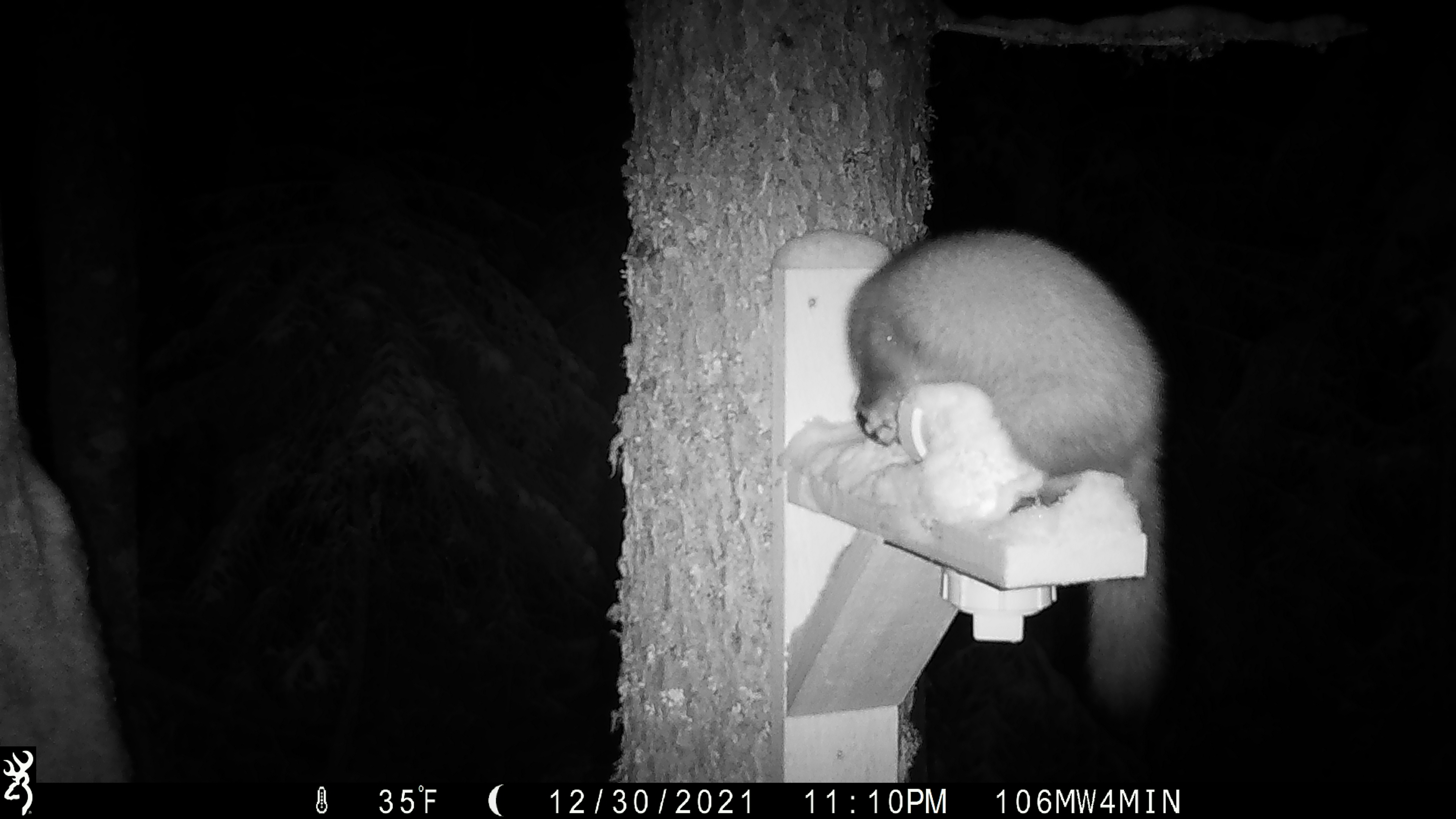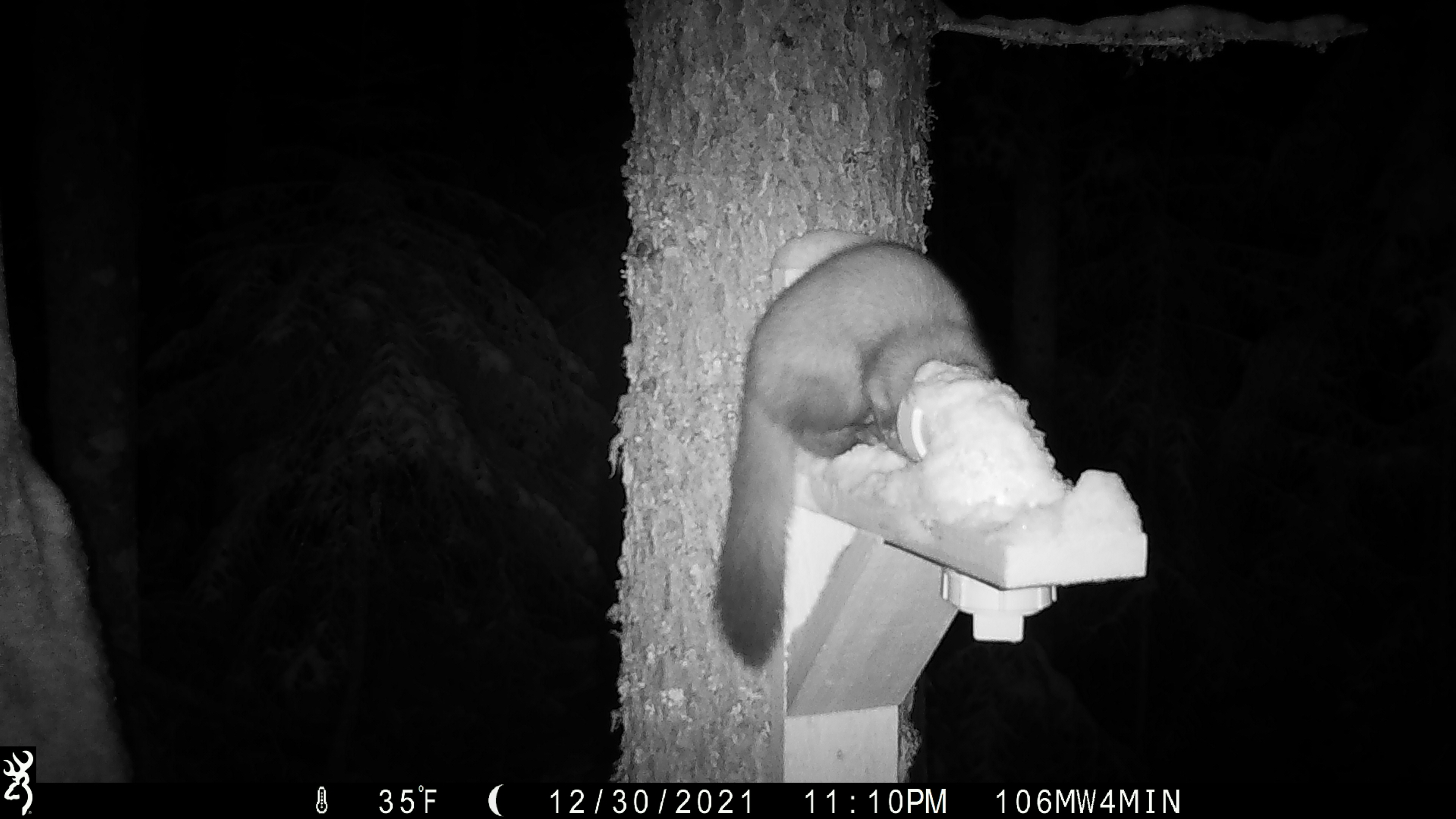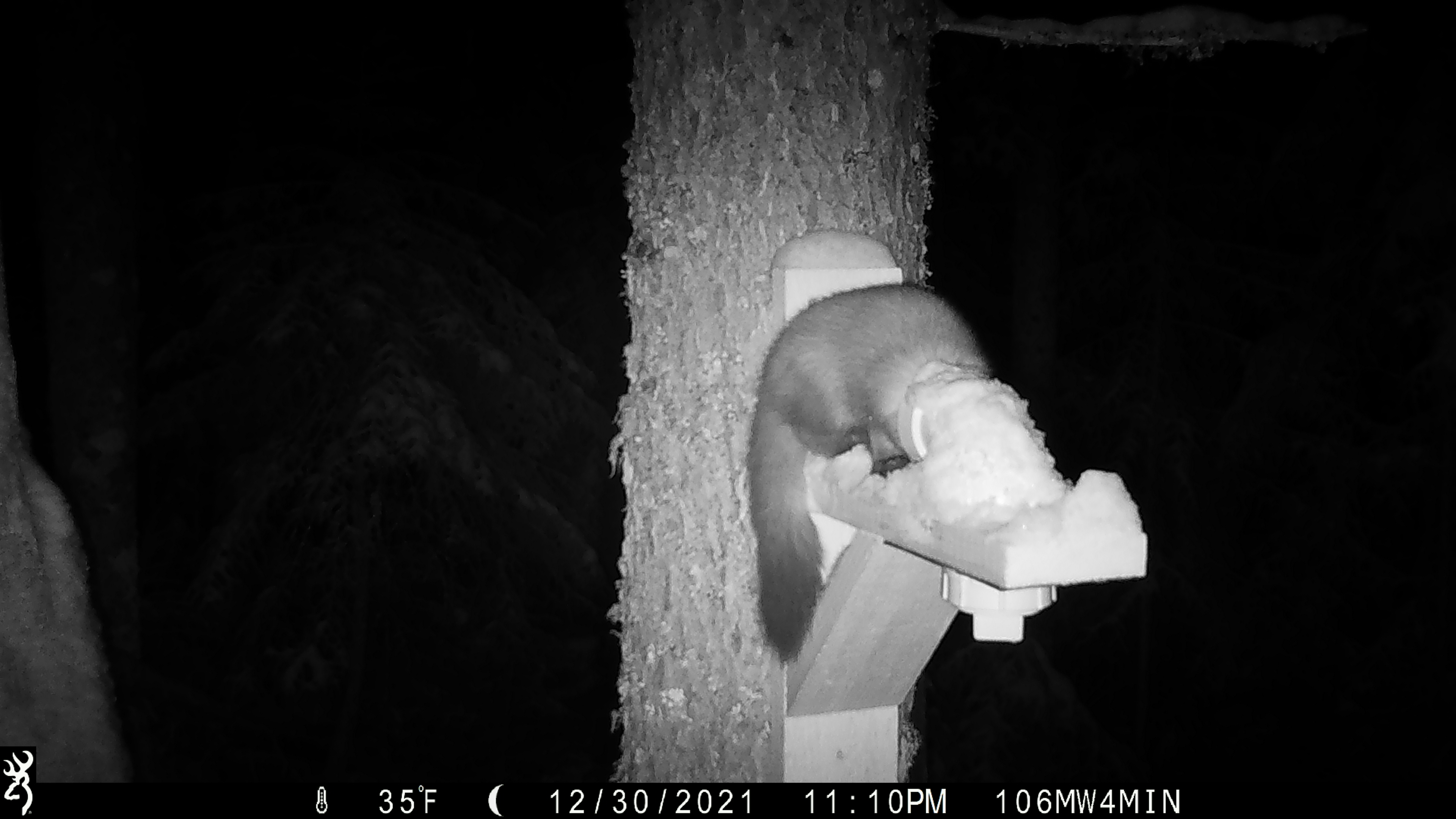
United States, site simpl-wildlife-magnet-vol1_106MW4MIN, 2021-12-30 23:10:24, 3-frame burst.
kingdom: Animalia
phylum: Chordata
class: Mammalia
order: Carnivora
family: Mustelidae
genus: Martes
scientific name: Martes americana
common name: american marten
American marten (Martes americana).